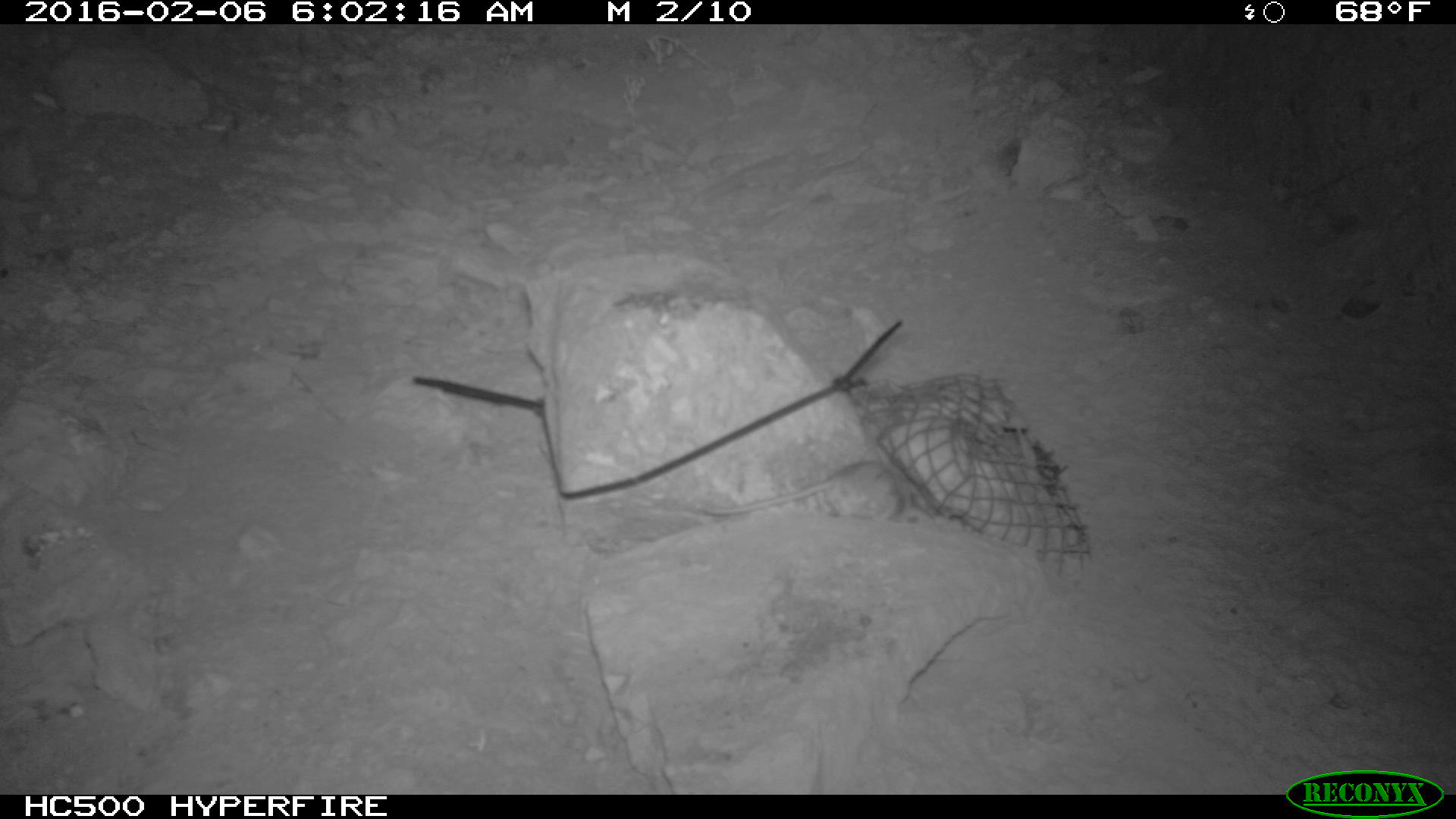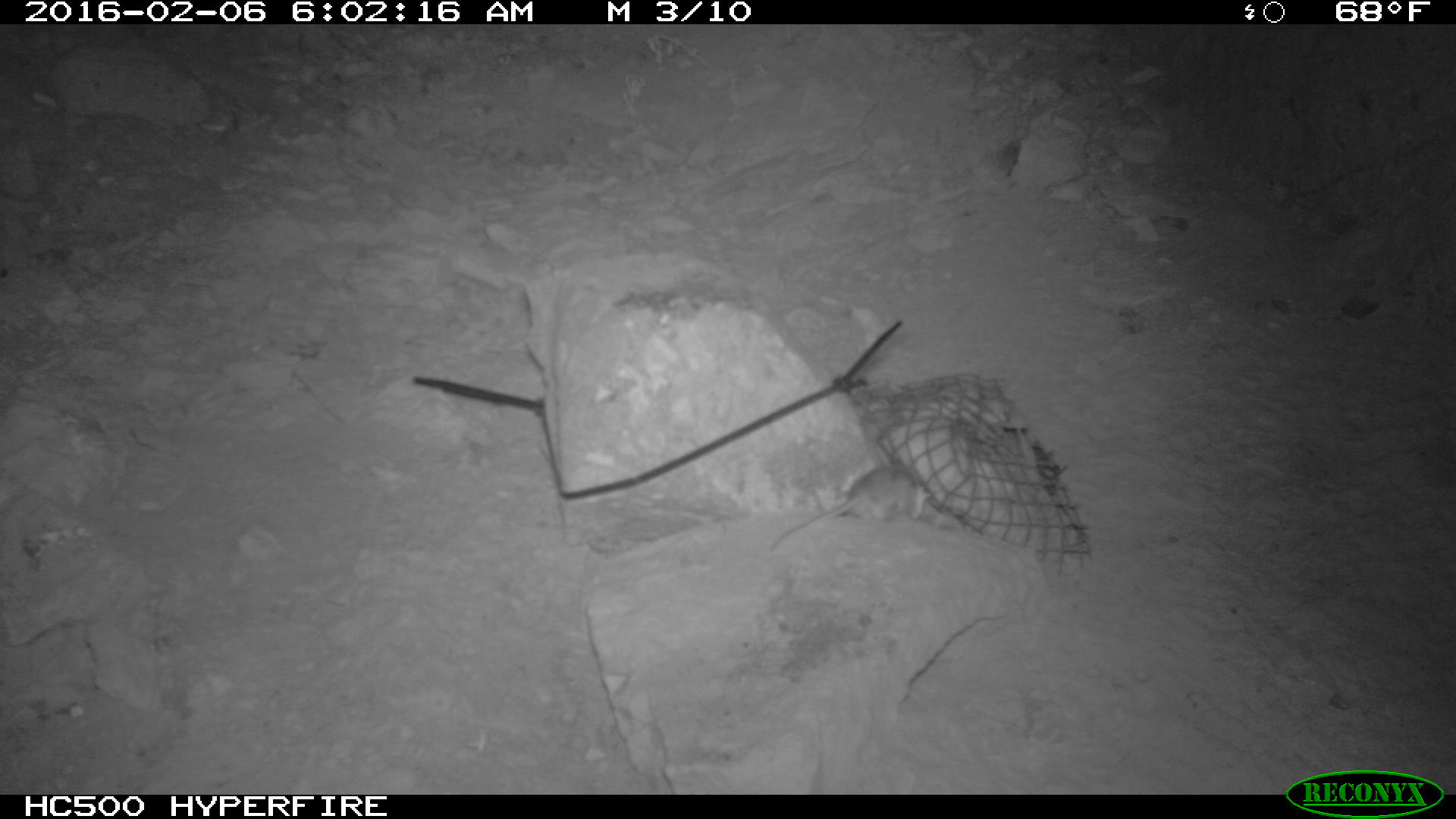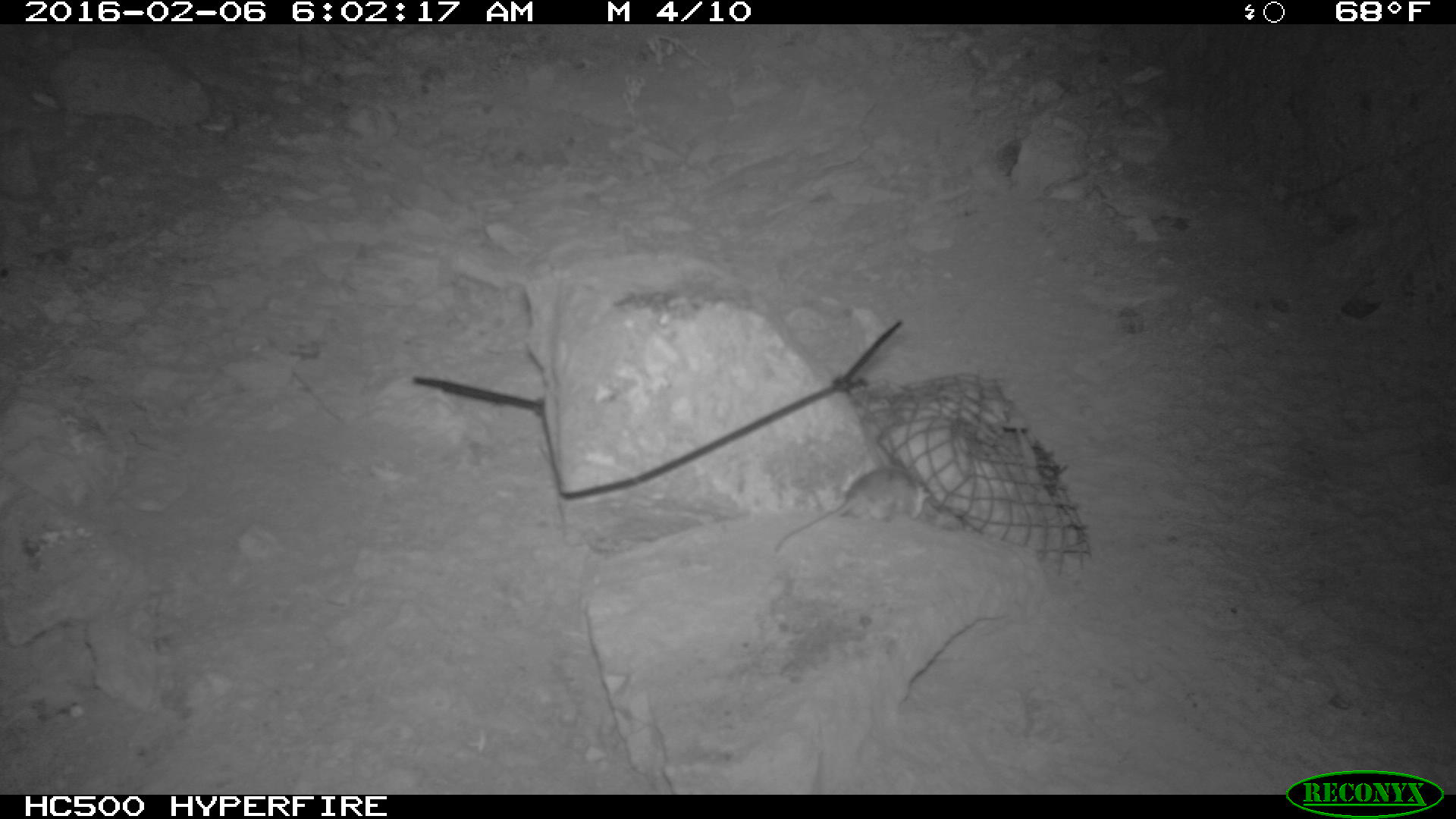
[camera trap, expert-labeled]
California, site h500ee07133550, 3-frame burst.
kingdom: Animalia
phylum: Chordata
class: Mammalia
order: Rodentia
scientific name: Rodentia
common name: rodent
Rodent (Rodentia).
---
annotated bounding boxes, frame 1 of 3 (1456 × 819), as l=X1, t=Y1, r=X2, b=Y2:
rodent: l=707, t=451, r=922, b=516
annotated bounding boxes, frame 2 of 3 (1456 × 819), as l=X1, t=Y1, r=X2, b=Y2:
rodent: l=765, t=439, r=929, b=548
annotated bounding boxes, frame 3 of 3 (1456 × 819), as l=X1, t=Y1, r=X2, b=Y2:
rodent: l=774, t=465, r=927, b=552